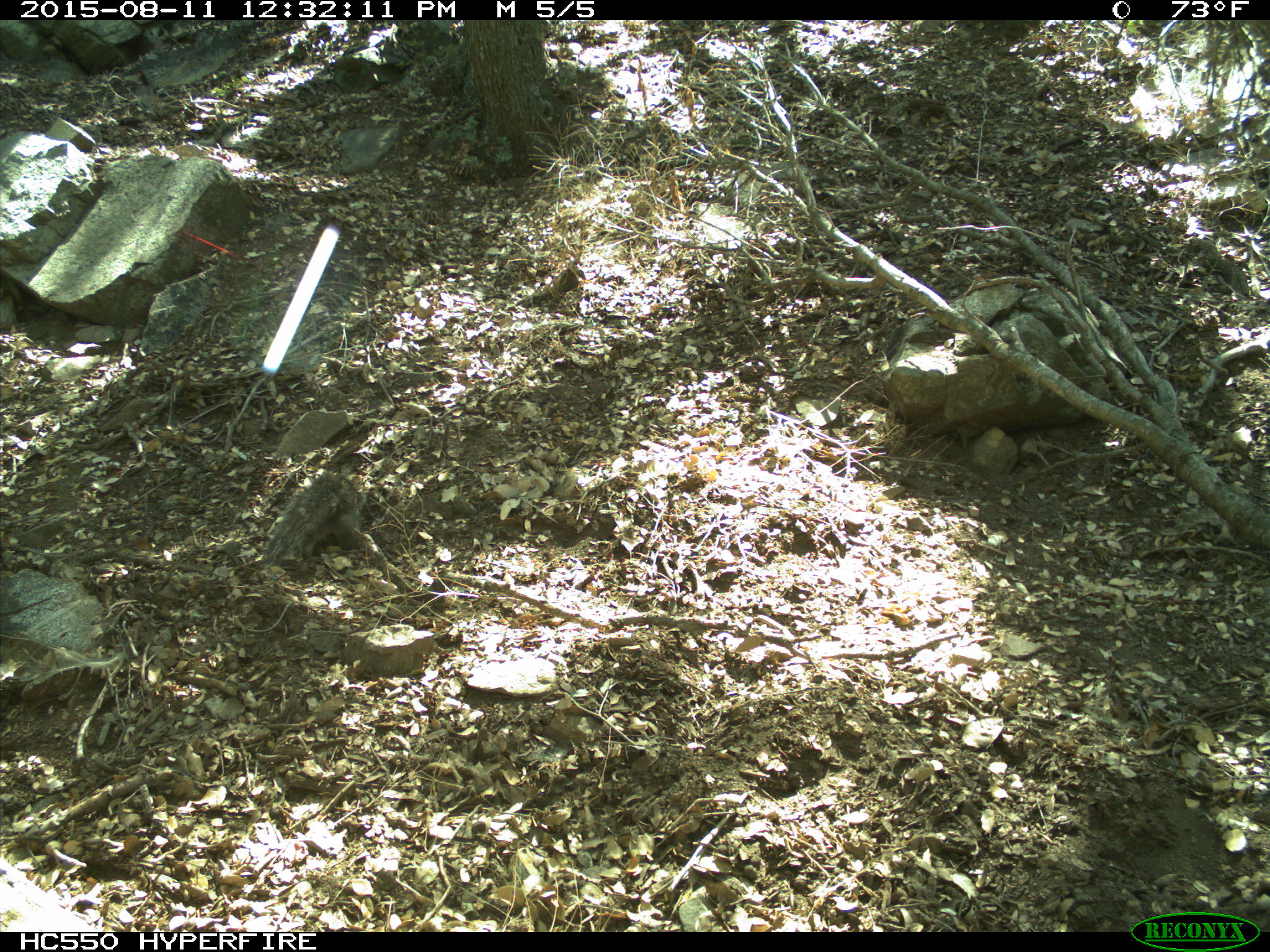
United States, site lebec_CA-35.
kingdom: Animalia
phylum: Chordata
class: Mammalia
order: Rodentia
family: Sciuridae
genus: Sciurus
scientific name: Sciurus carolinensis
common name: eastern gray squirrel